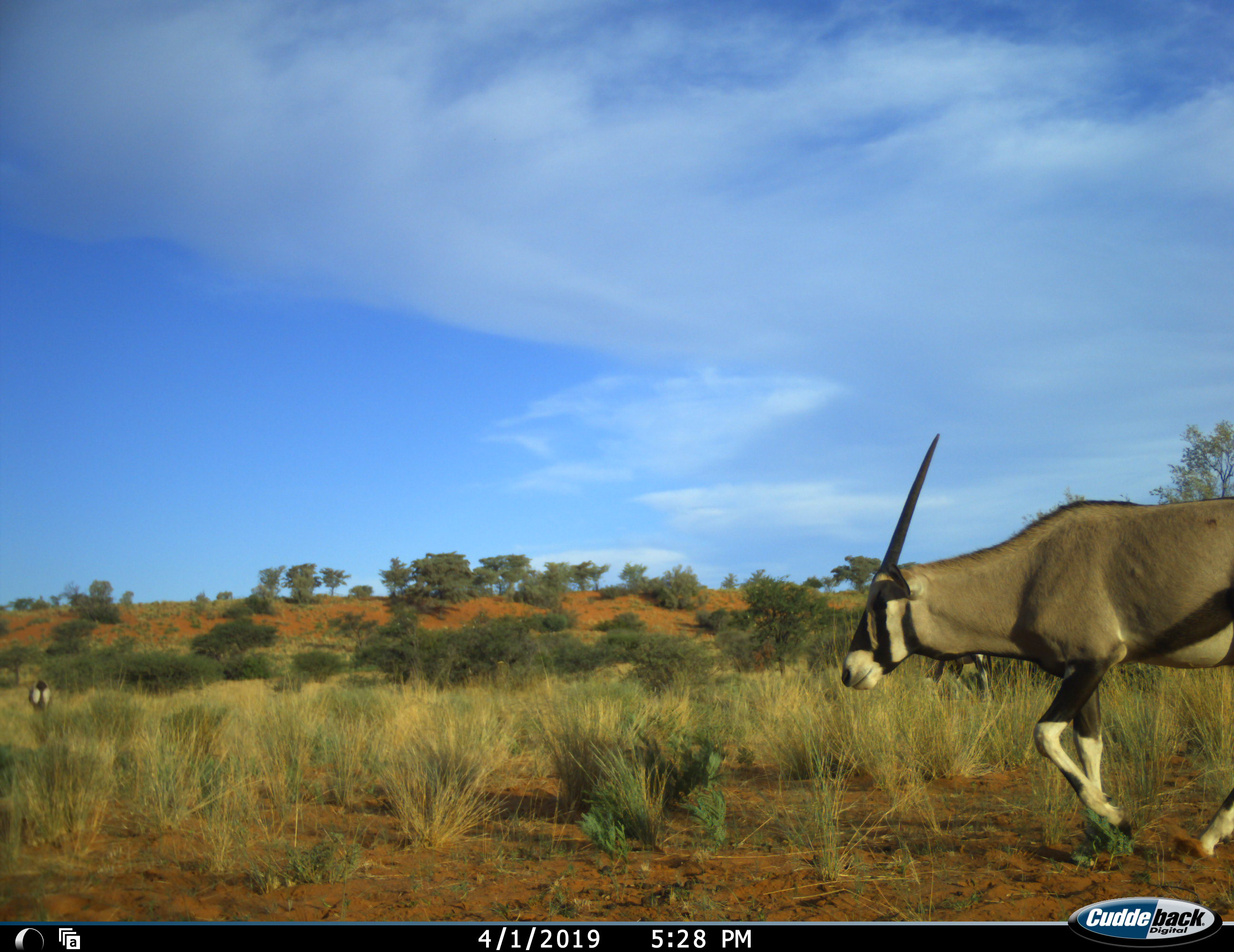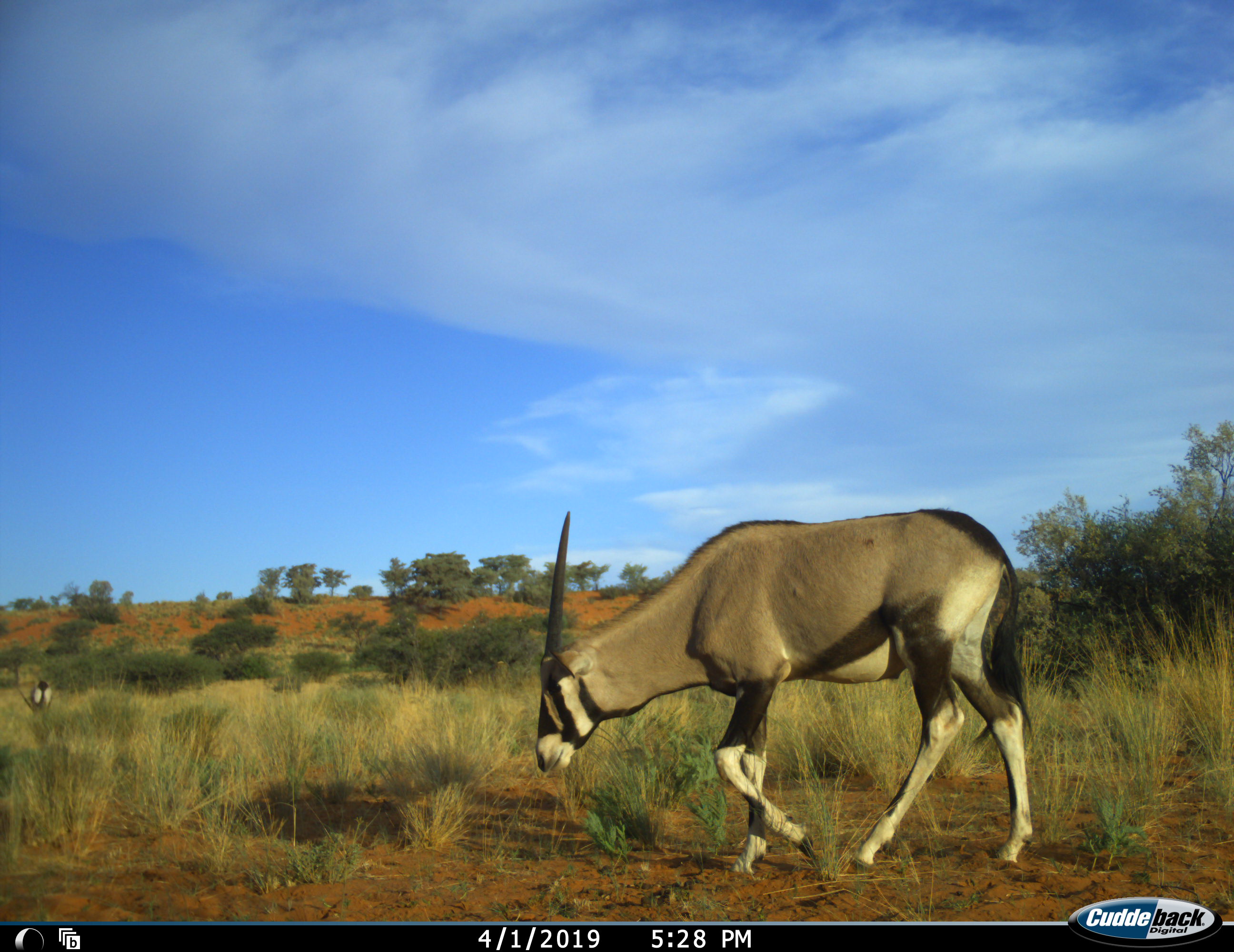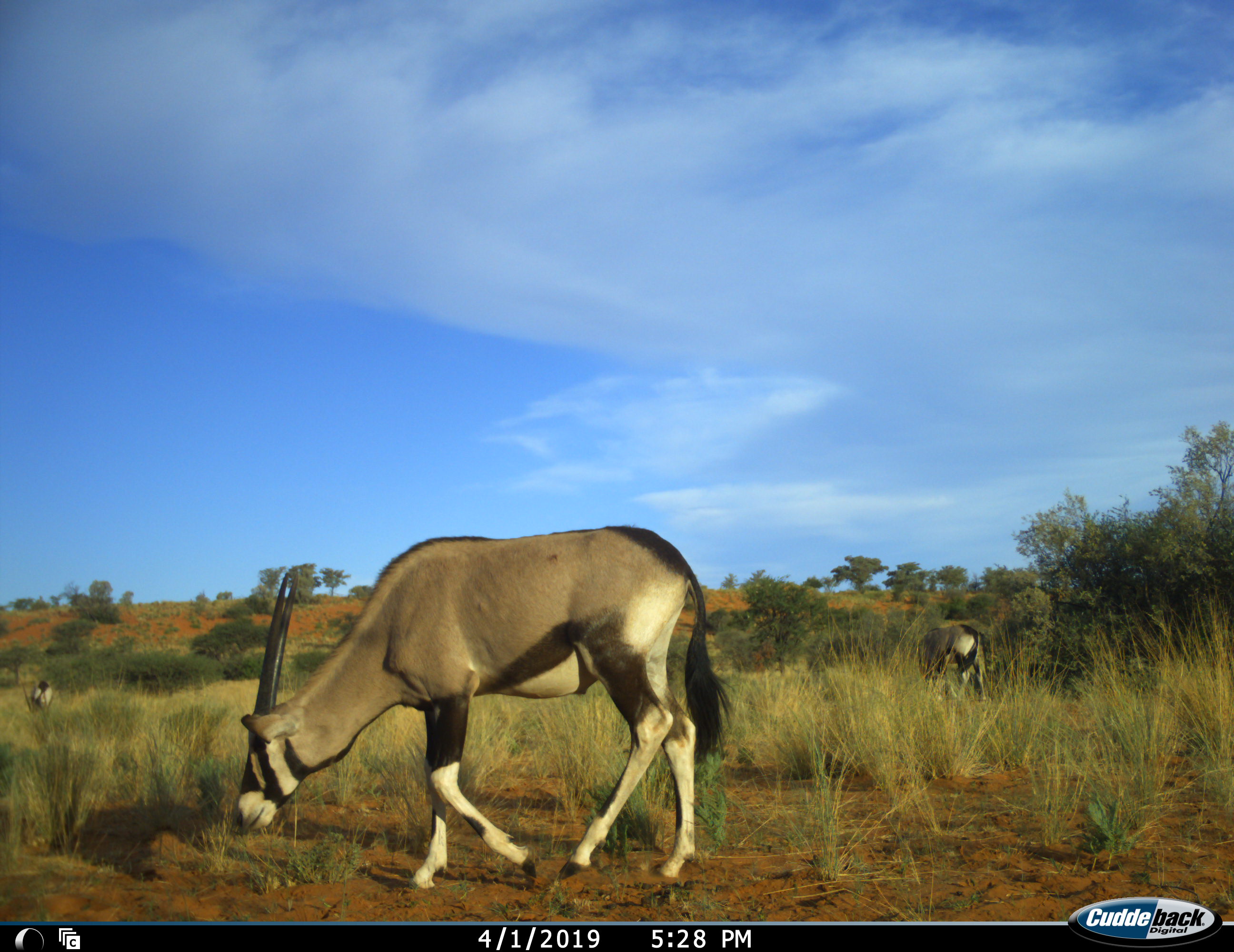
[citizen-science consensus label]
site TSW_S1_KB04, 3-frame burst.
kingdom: Animalia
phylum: Chordata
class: Mammalia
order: Artiodactyla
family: Bovidae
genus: Oryx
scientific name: Oryx gazella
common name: gemsbok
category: oryx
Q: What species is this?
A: Oryx (gemsbok) (Oryx gazella).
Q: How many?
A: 3.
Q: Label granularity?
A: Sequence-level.